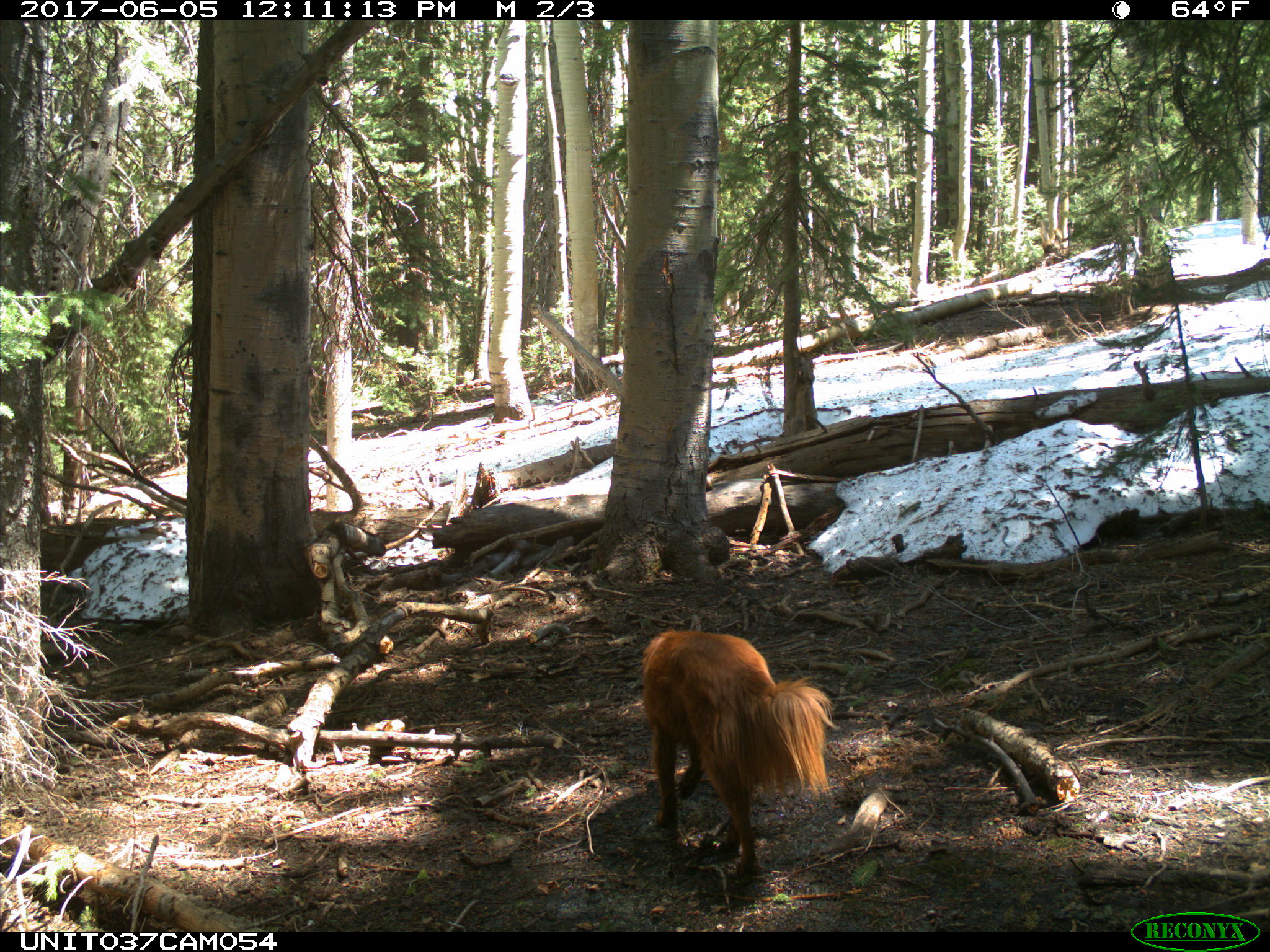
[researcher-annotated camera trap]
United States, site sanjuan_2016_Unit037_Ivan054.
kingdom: Animalia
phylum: Chordata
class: Mammalia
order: Carnivora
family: Canidae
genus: Canis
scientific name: Canis familiaris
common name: domestic dog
Canis familiaris (domestic dog).